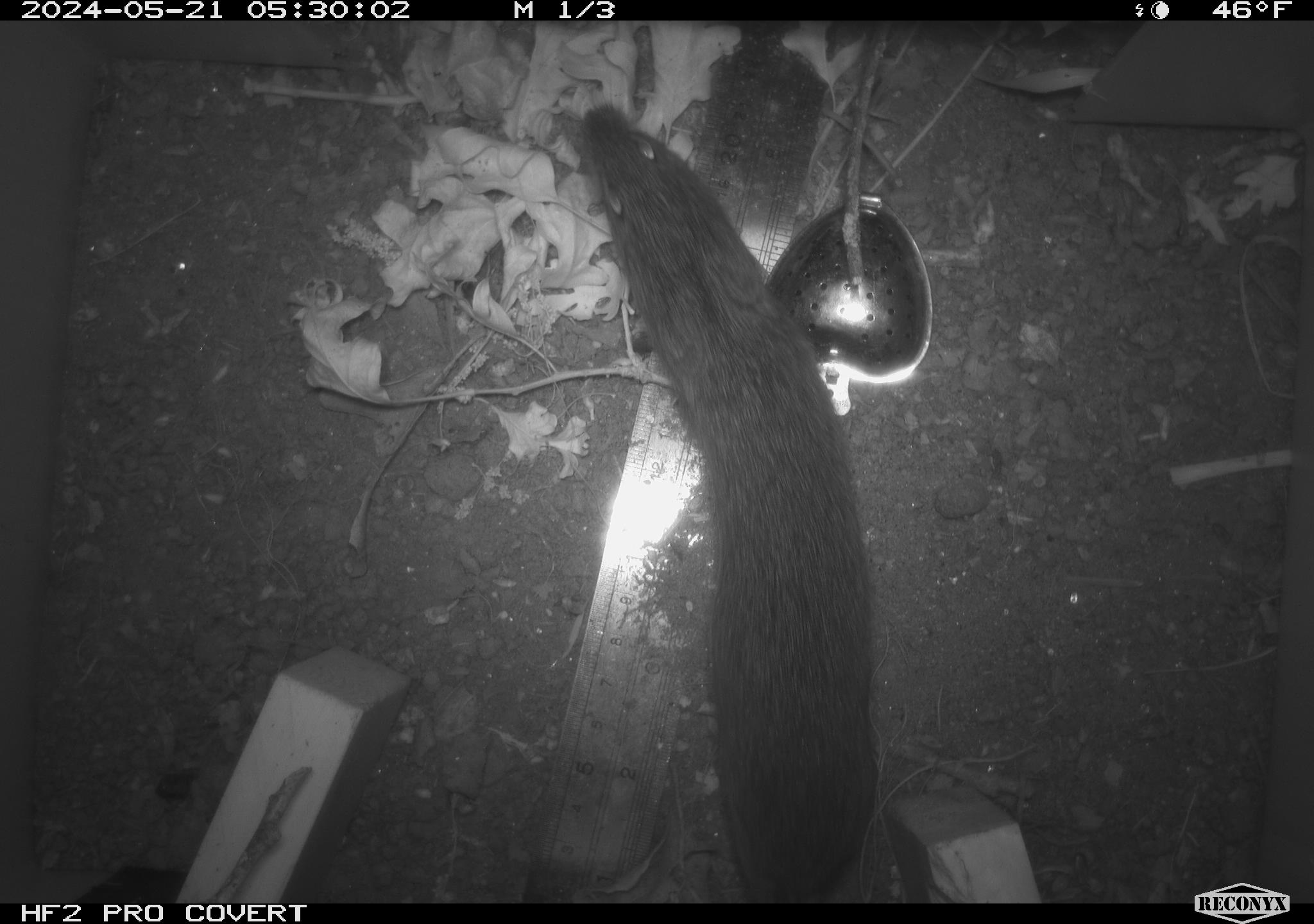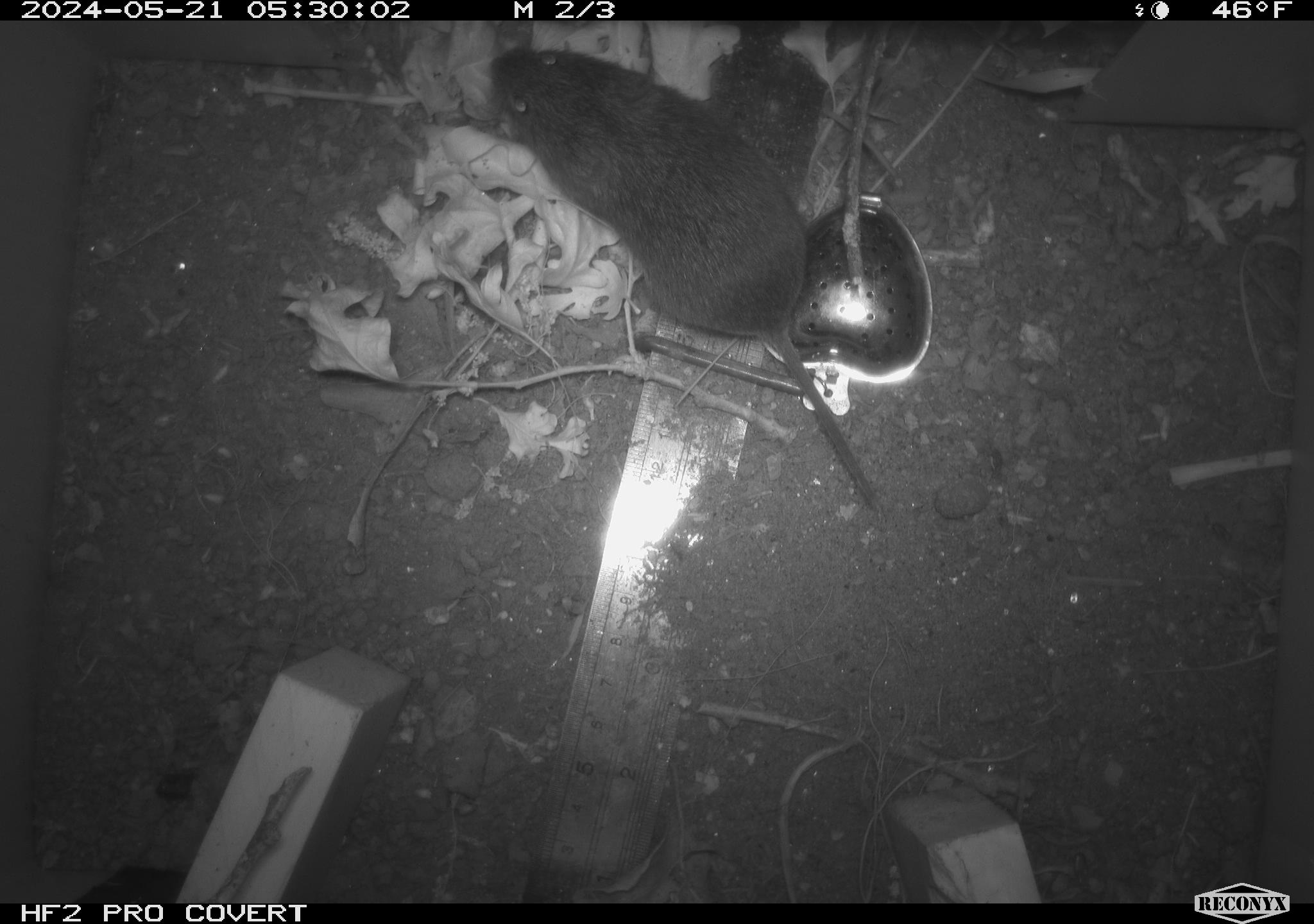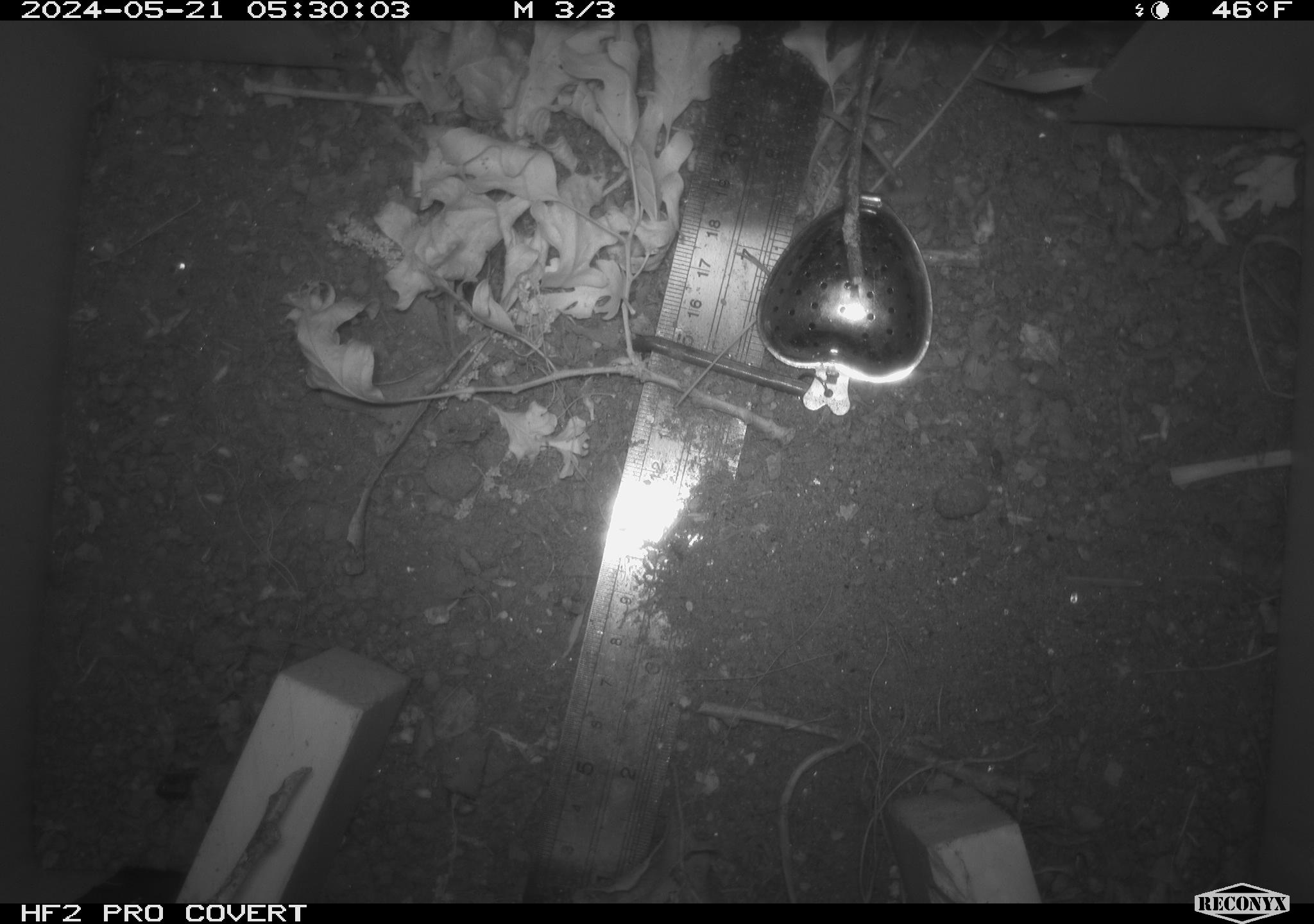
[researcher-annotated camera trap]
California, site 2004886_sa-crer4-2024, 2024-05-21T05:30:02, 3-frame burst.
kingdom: Animalia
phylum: Chordata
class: Mammalia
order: Rodentia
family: Cricetidae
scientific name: Arvicolinae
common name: voles, lemmings, and muskrats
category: arvicolinae subfamily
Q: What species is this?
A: Arvicolinae subfamily (voles, lemmings, and muskrats) (Arvicolinae).